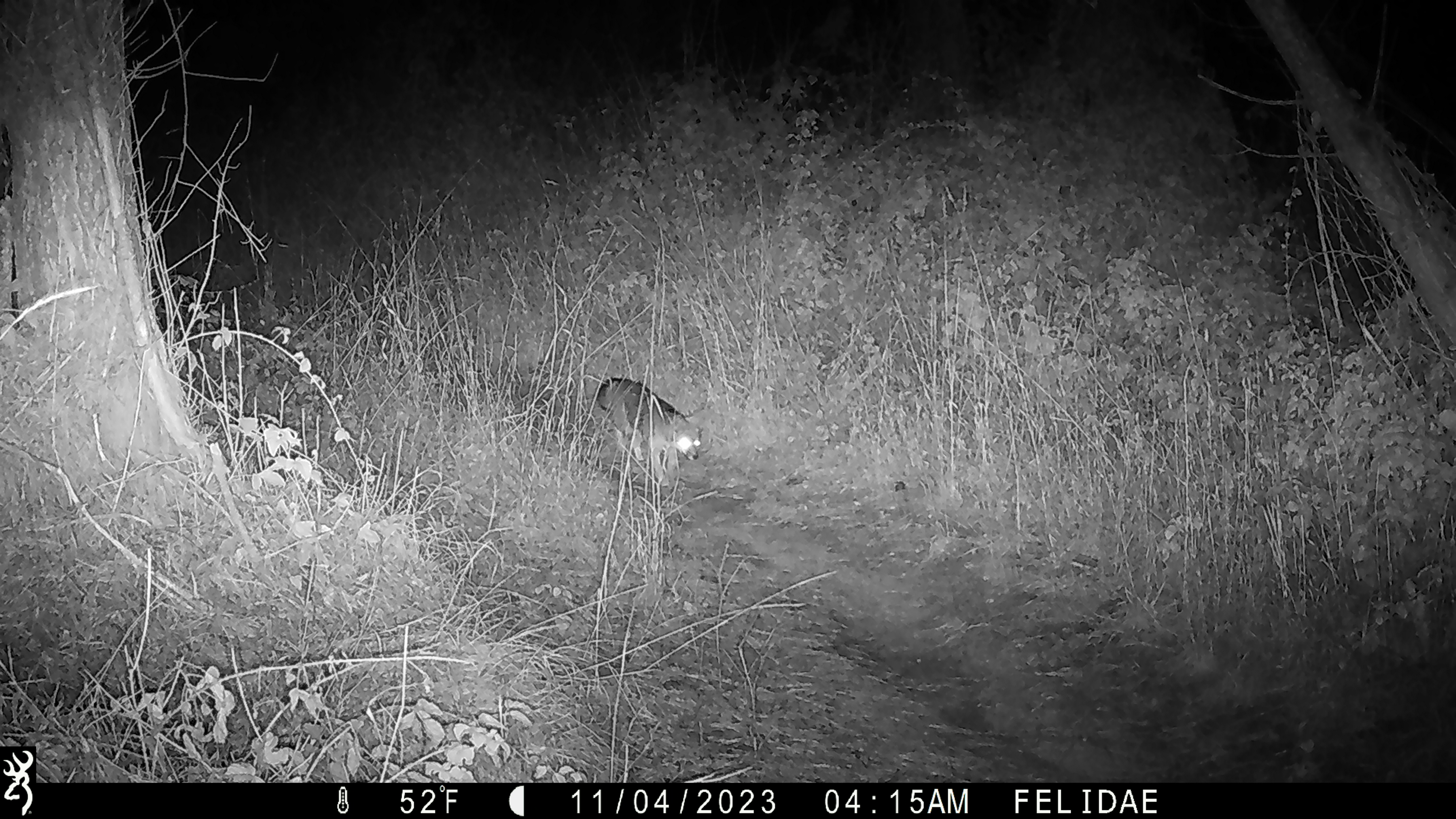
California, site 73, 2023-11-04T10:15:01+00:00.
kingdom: Animalia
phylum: Chordata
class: Mammalia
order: Carnivora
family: Canidae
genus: Urocyon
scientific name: Urocyon cinereoargenteus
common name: gray fox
Gray fox (Urocyon cinereoargenteus).